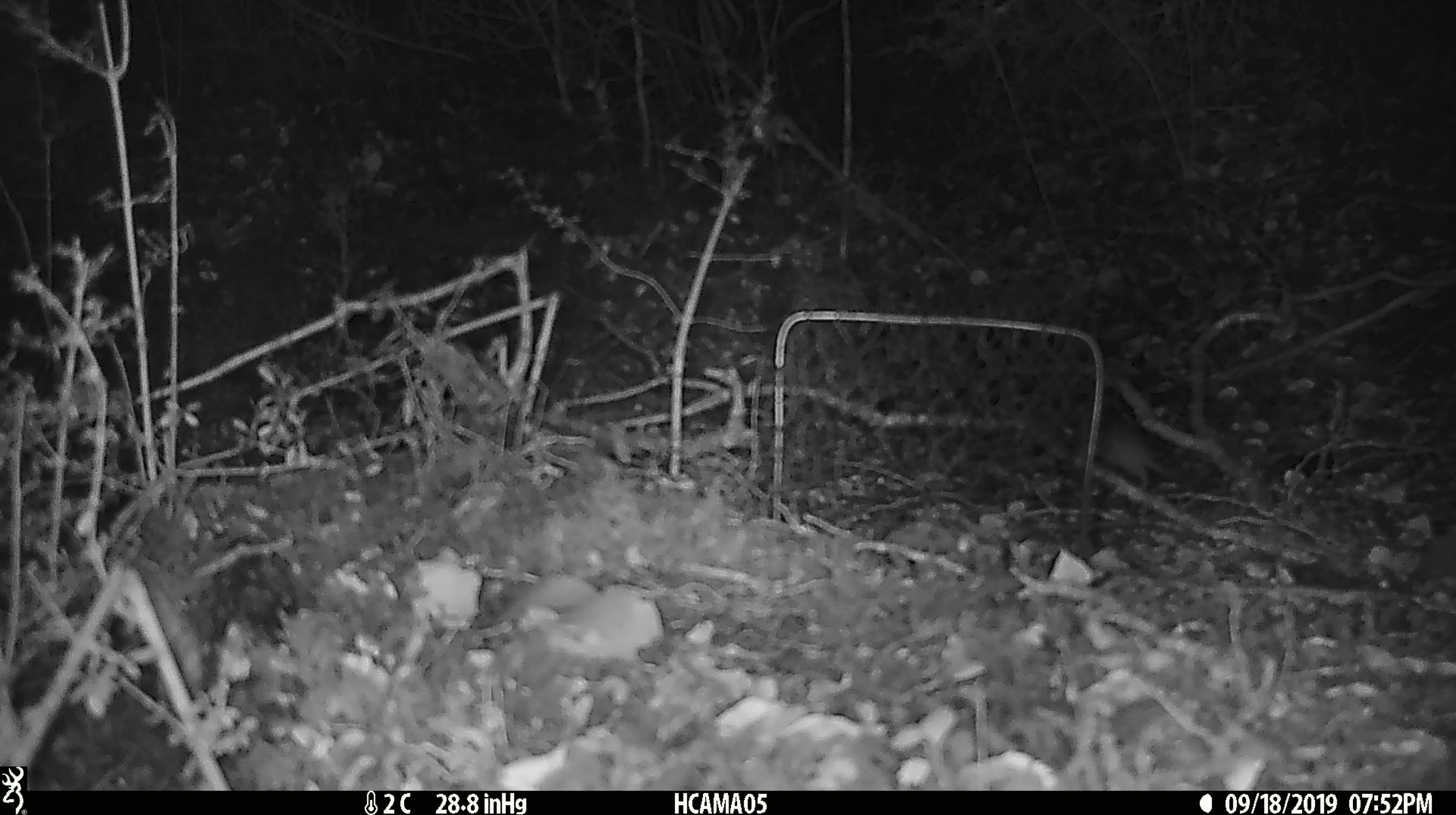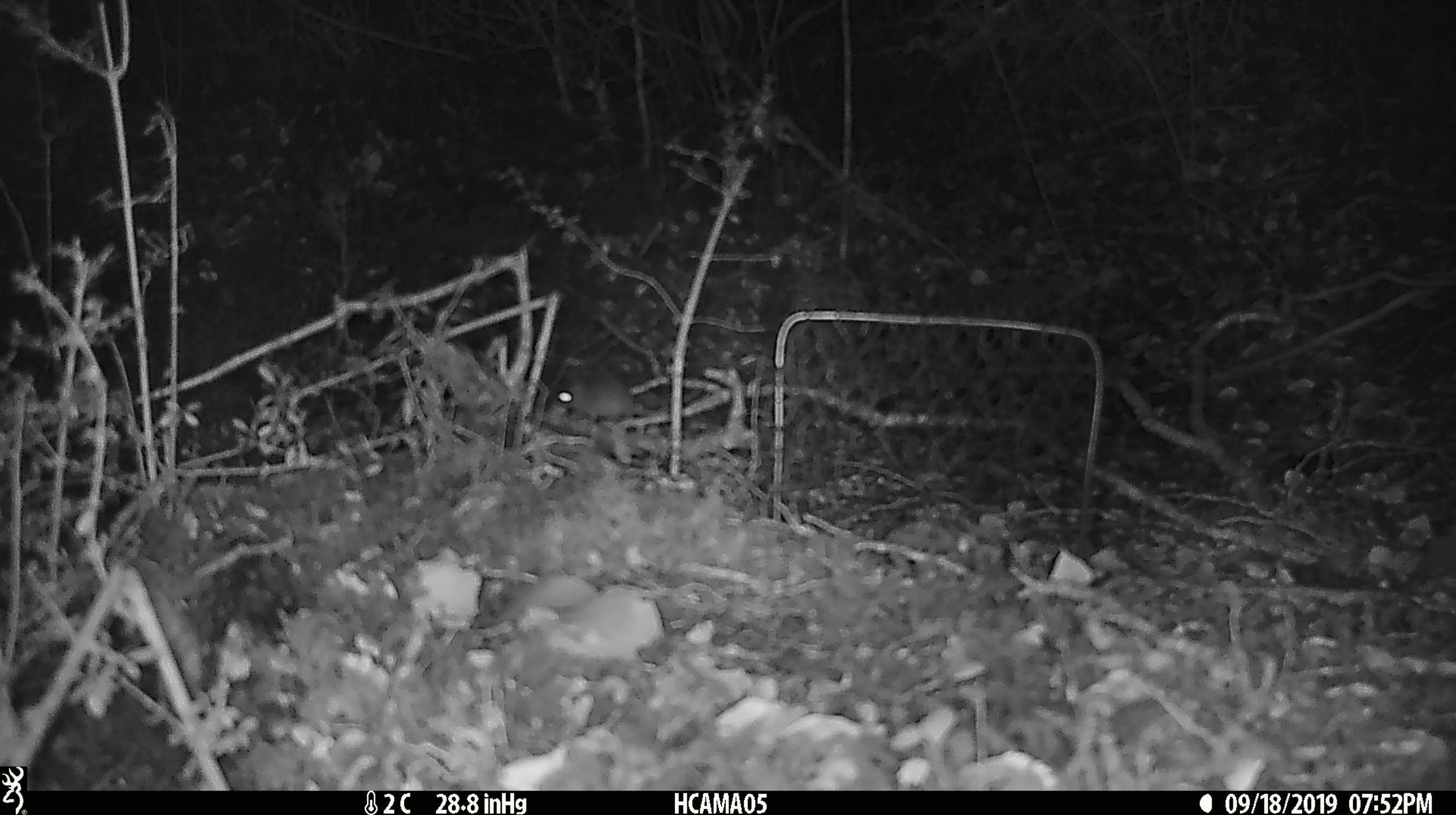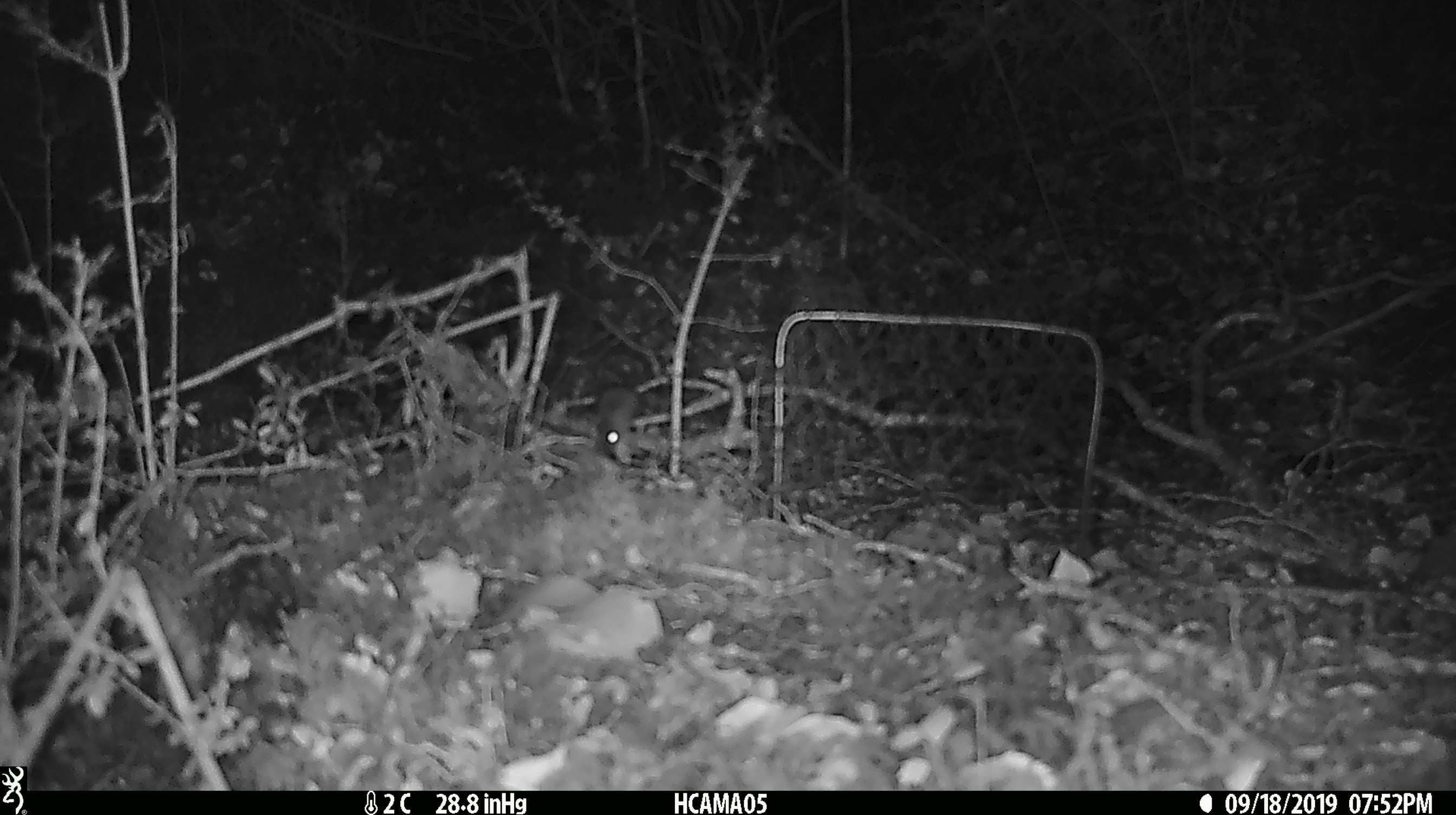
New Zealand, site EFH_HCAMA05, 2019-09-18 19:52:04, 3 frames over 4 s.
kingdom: Animalia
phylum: Chordata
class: Mammalia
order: Rodentia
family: Muridae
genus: Mus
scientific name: Mus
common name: mouse